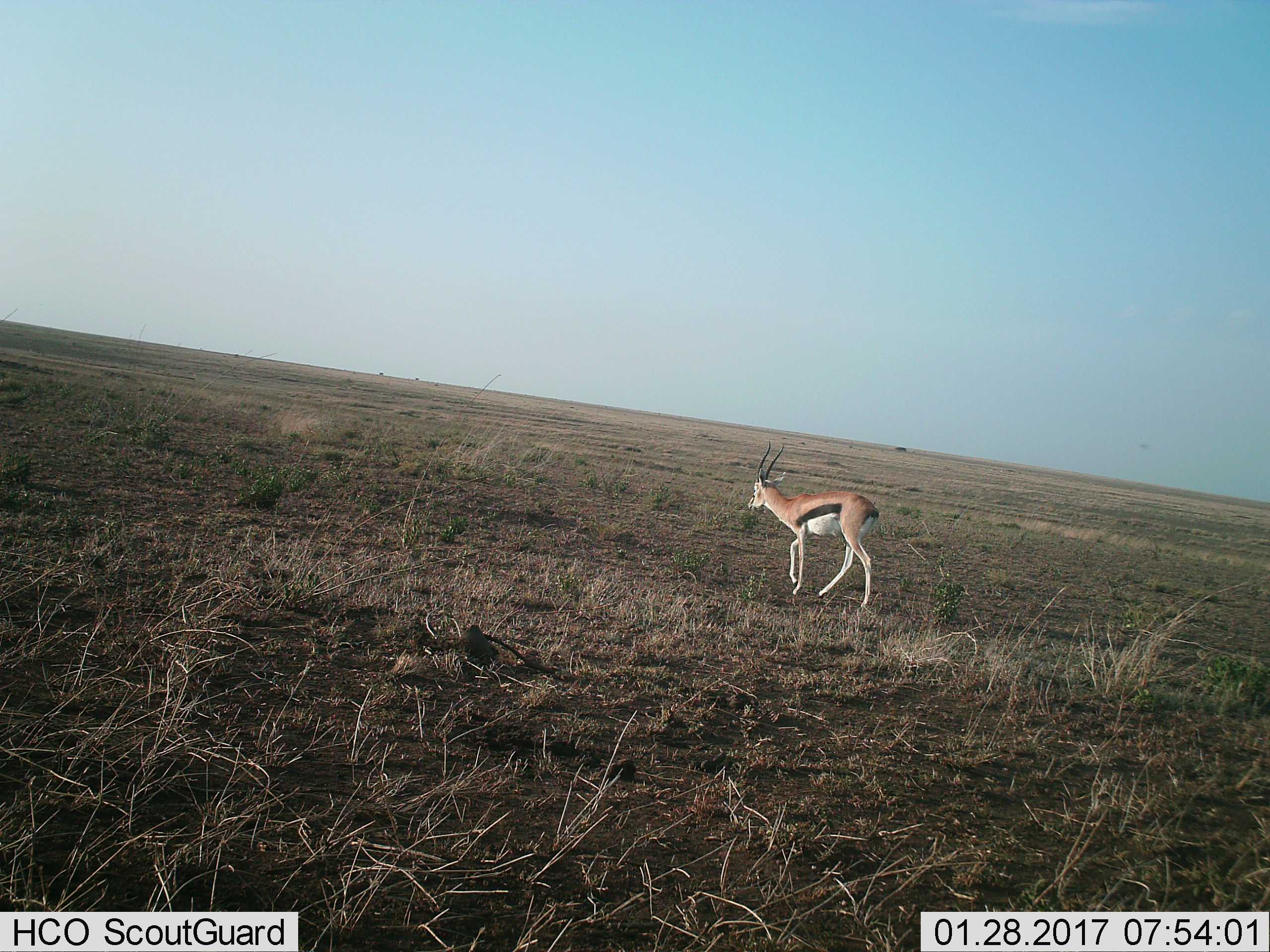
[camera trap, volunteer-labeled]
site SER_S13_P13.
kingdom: Animalia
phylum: Chordata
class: Mammalia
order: Artiodactyla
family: Bovidae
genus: Eudorcas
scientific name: Eudorcas thomsonii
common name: thomson's gazelle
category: gazellethomsons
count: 1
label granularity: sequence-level